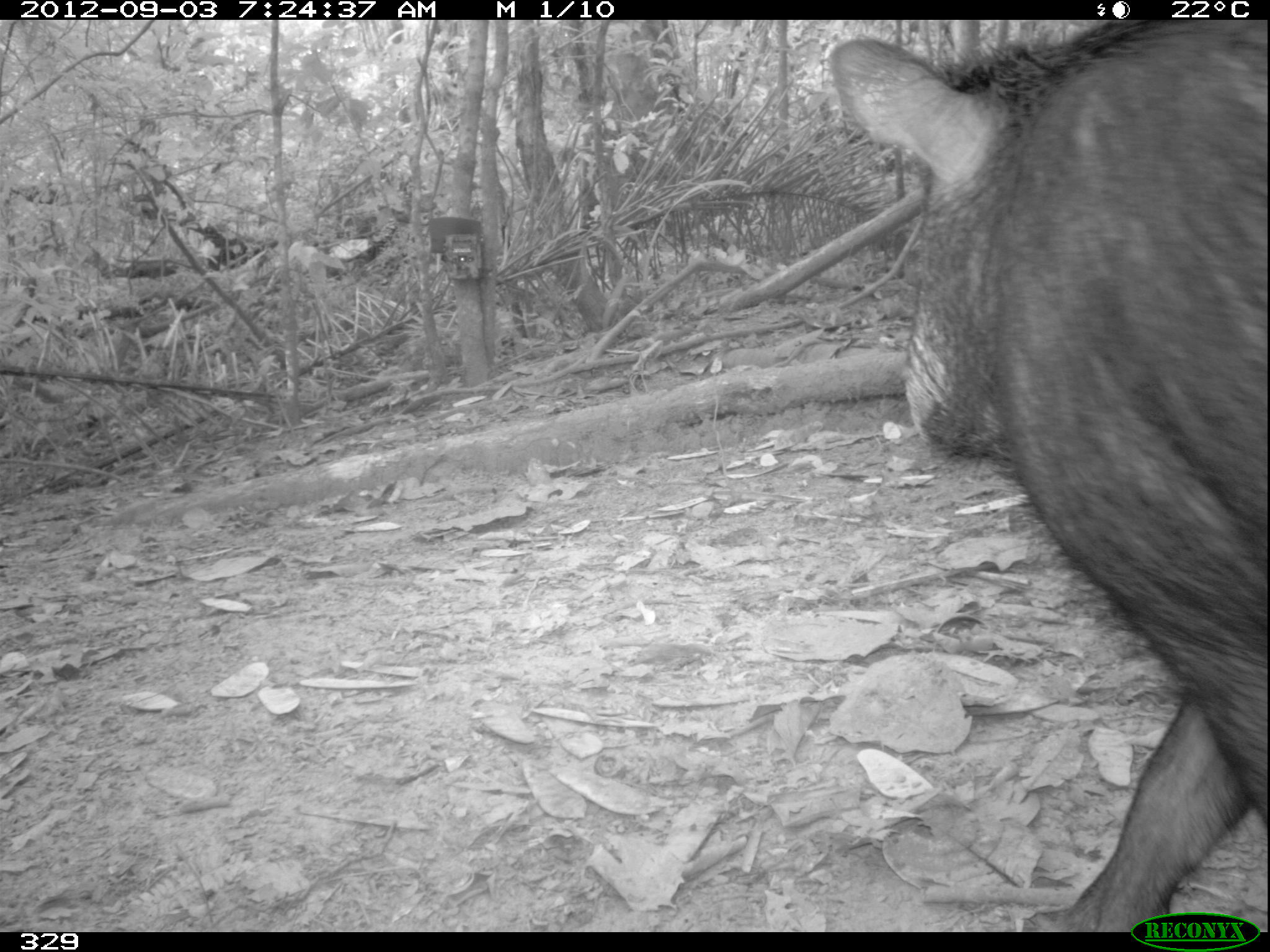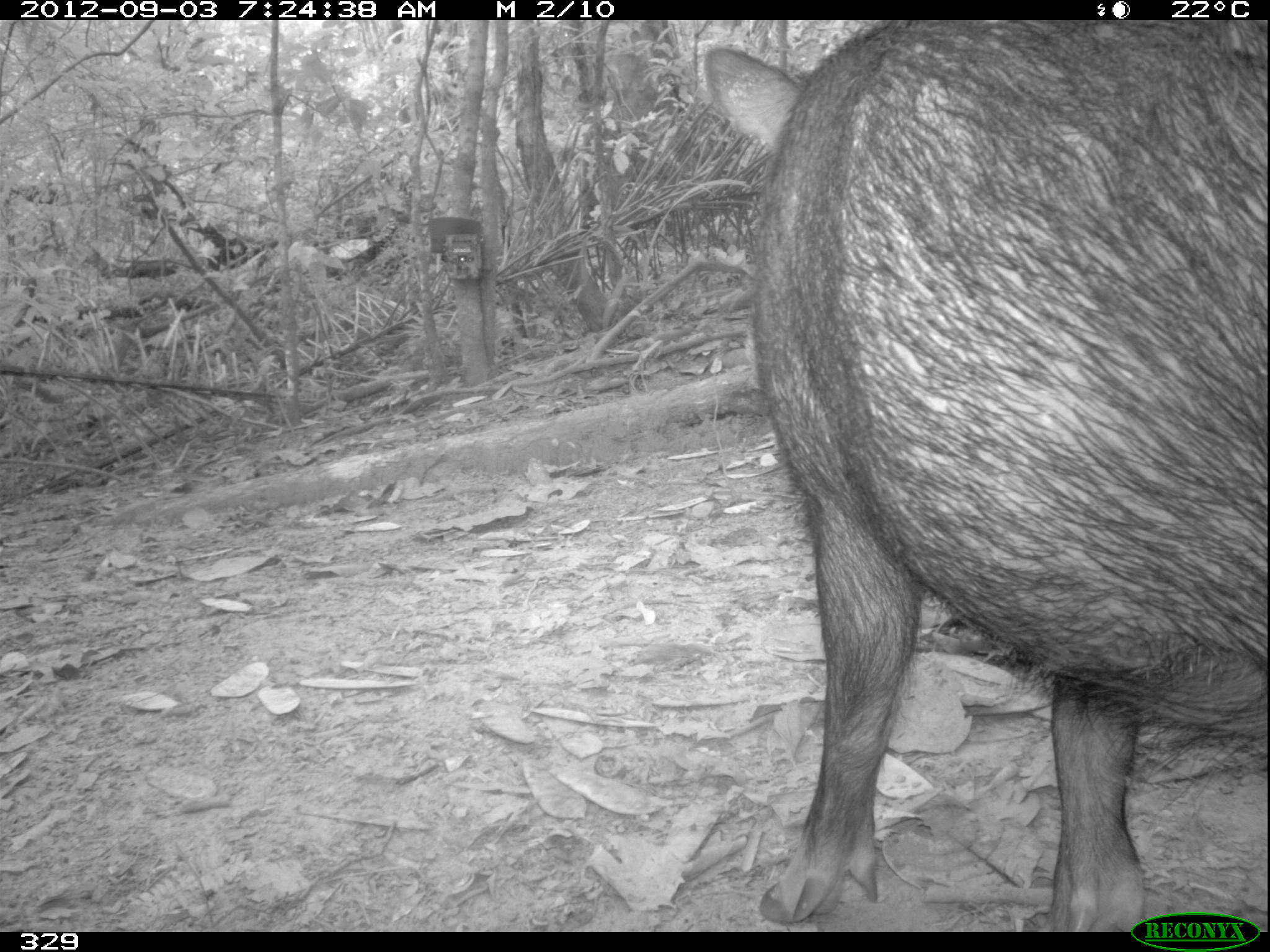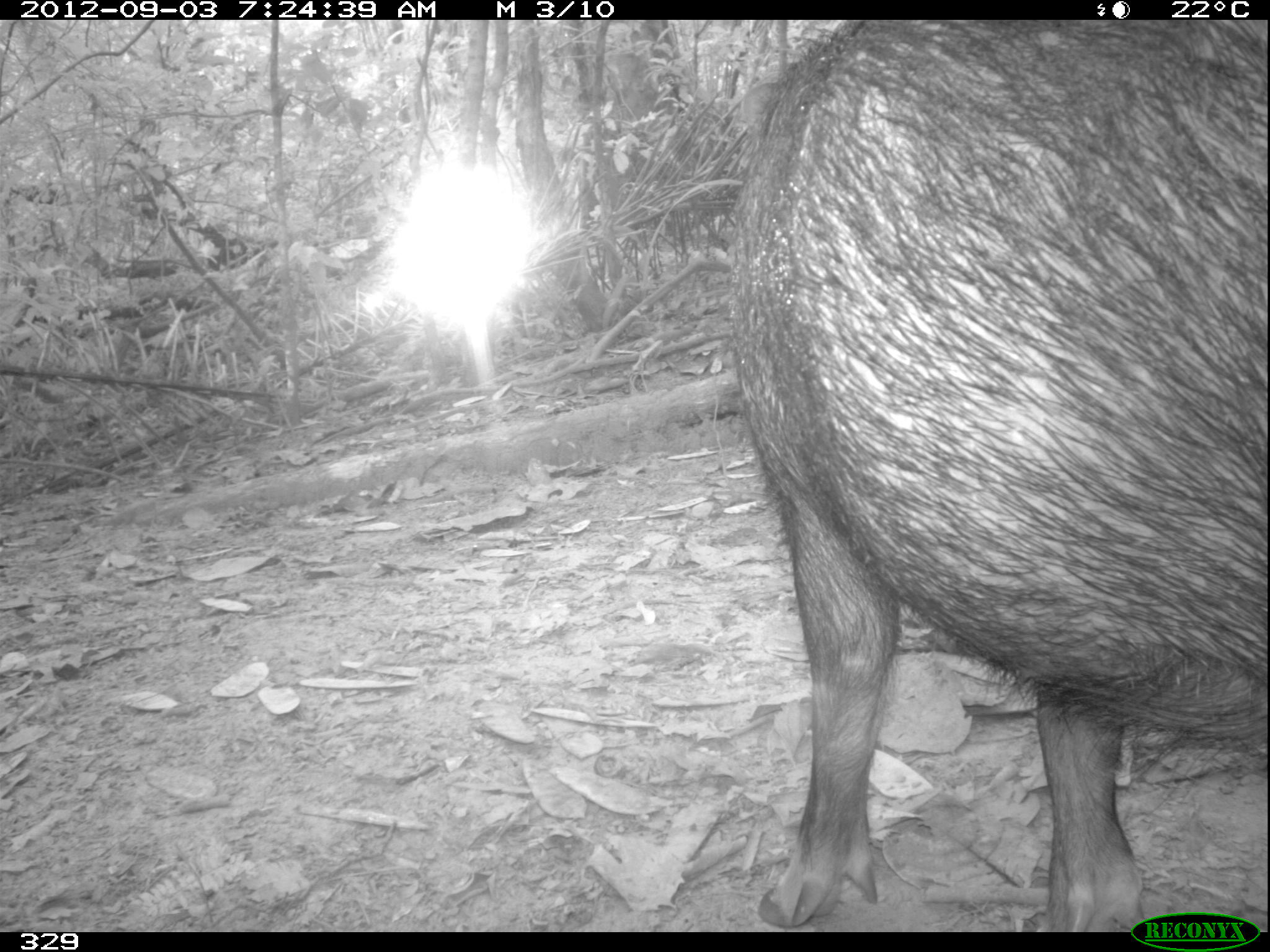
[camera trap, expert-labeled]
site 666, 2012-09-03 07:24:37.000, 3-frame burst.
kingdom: Animalia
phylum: Chordata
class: Mammalia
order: Artiodactyla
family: Tayassuidae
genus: Tayassu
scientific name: Tayassu pecari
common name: white-lipped peccary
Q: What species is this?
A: Tayassu pecari (white-lipped peccary).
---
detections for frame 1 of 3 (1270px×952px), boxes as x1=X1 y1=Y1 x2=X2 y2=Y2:
tayassu pecari: x1=826 y1=19 x2=1270 y2=932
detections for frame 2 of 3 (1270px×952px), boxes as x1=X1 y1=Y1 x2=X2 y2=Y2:
tayassu pecari: x1=696 y1=19 x2=1270 y2=932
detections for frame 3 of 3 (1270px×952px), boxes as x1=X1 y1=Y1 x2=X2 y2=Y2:
tayassu pecari: x1=722 y1=21 x2=1270 y2=932